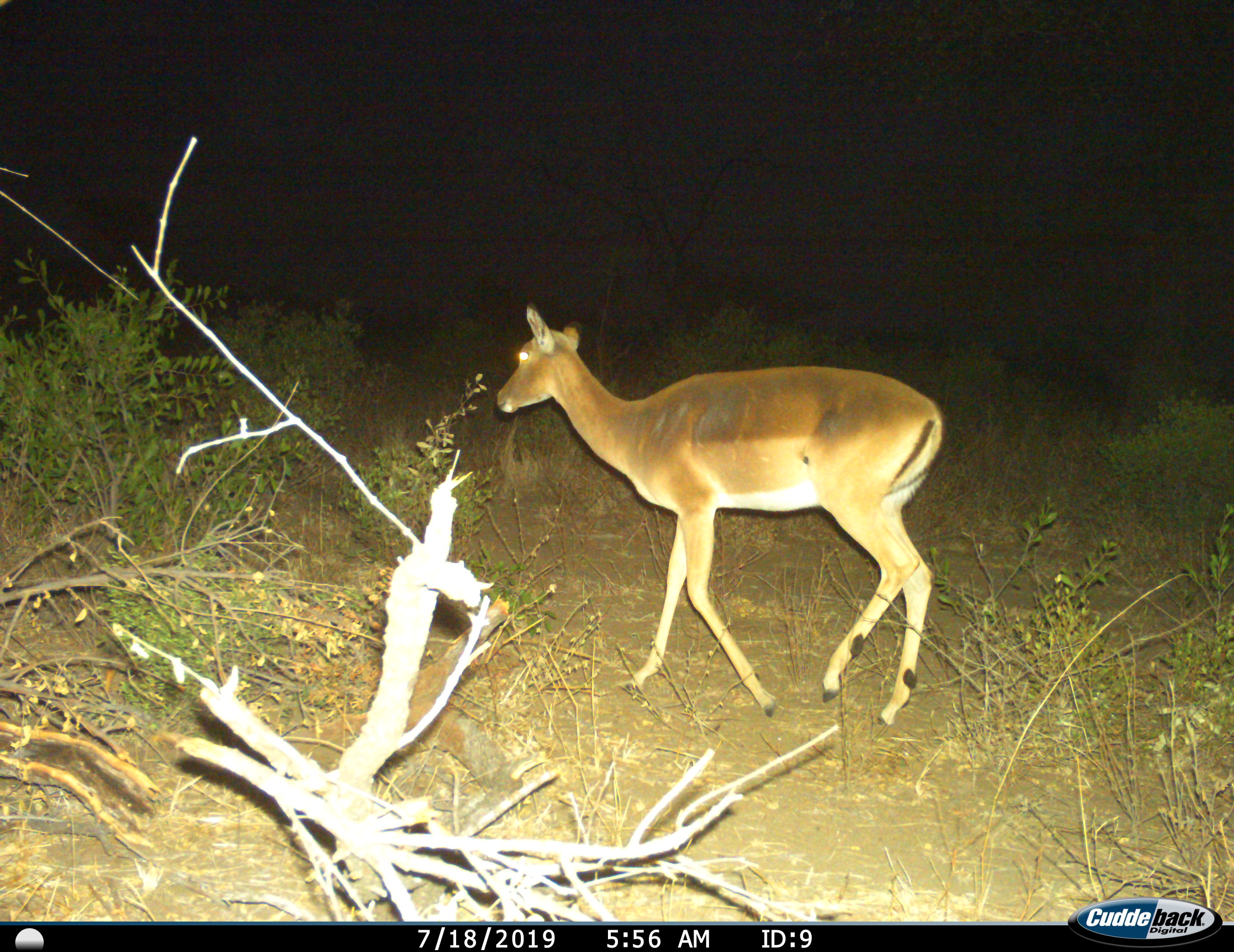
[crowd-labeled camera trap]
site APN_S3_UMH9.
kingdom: Animalia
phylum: Chordata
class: Mammalia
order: Artiodactyla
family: Bovidae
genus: Aepyceros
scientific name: Aepyceros melampus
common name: impala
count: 1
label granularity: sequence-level